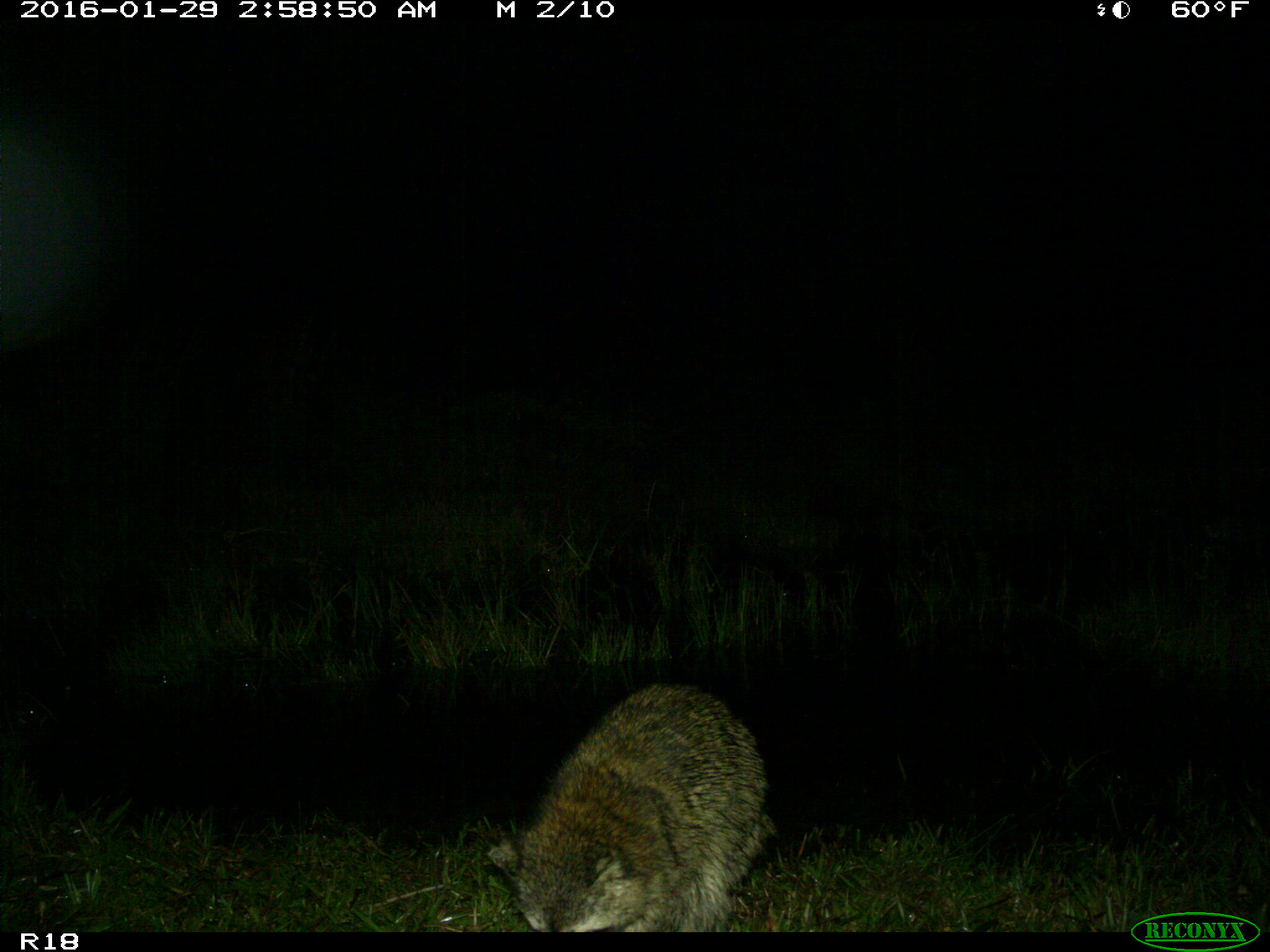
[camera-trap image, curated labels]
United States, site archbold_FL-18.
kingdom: Animalia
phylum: Chordata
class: Mammalia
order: Carnivora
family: Procyonidae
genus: Procyon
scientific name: Procyon lotor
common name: common raccoon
Procyon lotor (common raccoon).